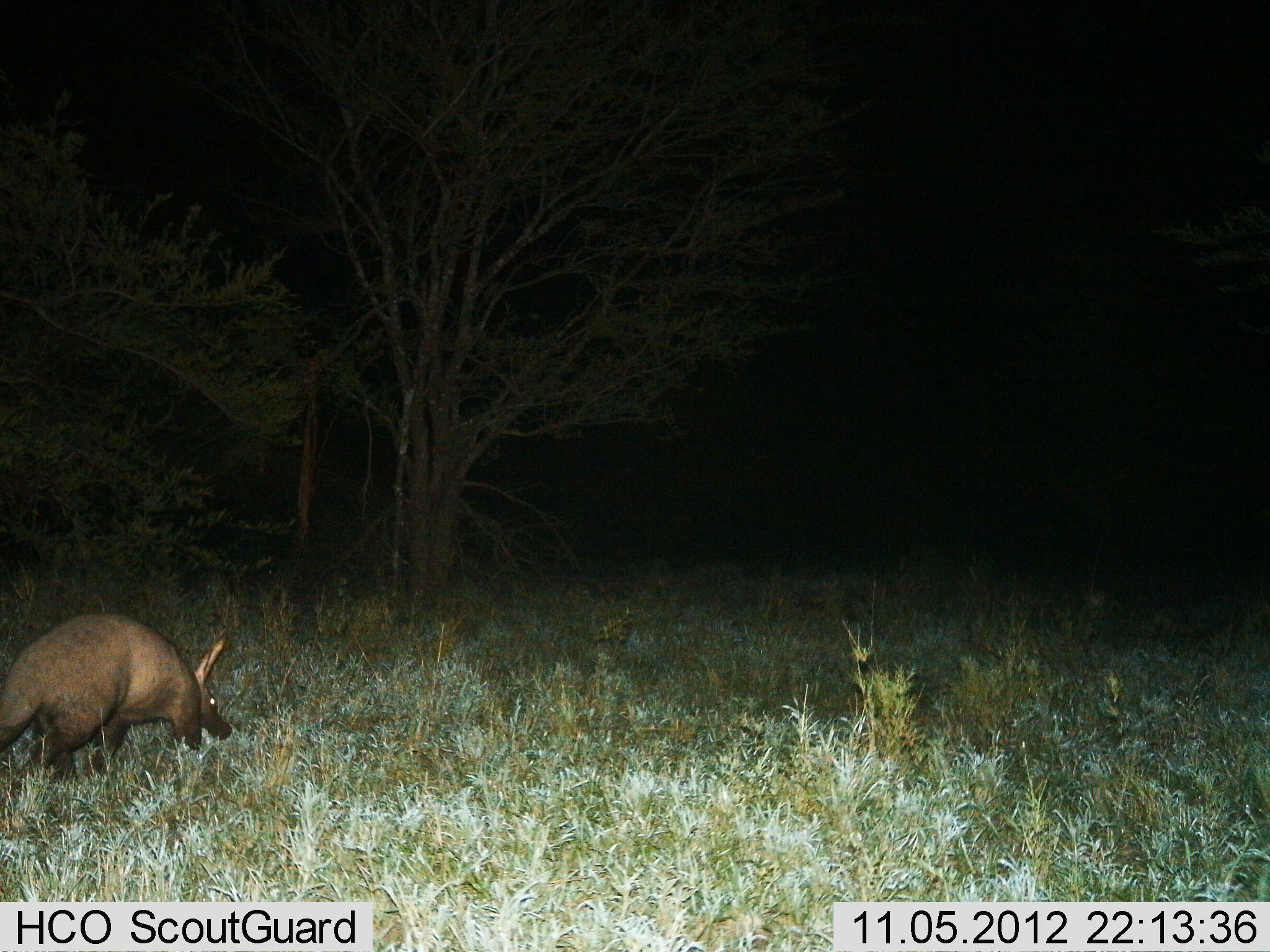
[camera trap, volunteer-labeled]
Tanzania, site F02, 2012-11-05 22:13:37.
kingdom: Animalia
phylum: Chordata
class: Mammalia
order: Tubulidentata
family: Orycteropodidae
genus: Orycteropus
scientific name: Orycteropus afer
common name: aardvark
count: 1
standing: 10%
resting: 0%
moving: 90%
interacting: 0%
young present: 0%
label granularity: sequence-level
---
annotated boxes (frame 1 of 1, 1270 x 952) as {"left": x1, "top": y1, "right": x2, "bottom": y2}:
animal: {"left": 0, "top": 611, "right": 234, "bottom": 781}